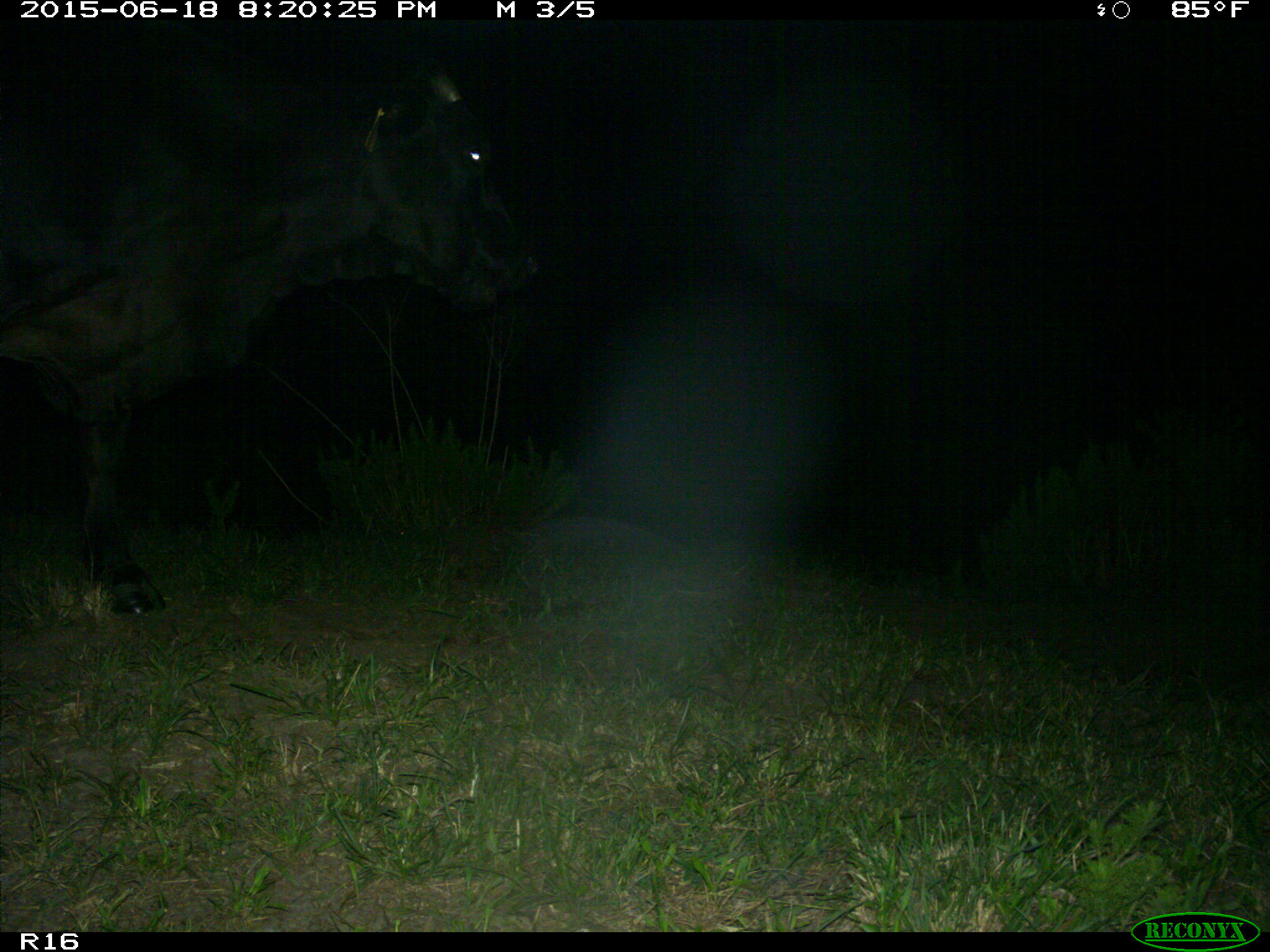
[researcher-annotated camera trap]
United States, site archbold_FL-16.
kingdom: Animalia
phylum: Chordata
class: Mammalia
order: Artiodactyla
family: Bovidae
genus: Bos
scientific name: Bos taurus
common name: domestic cow